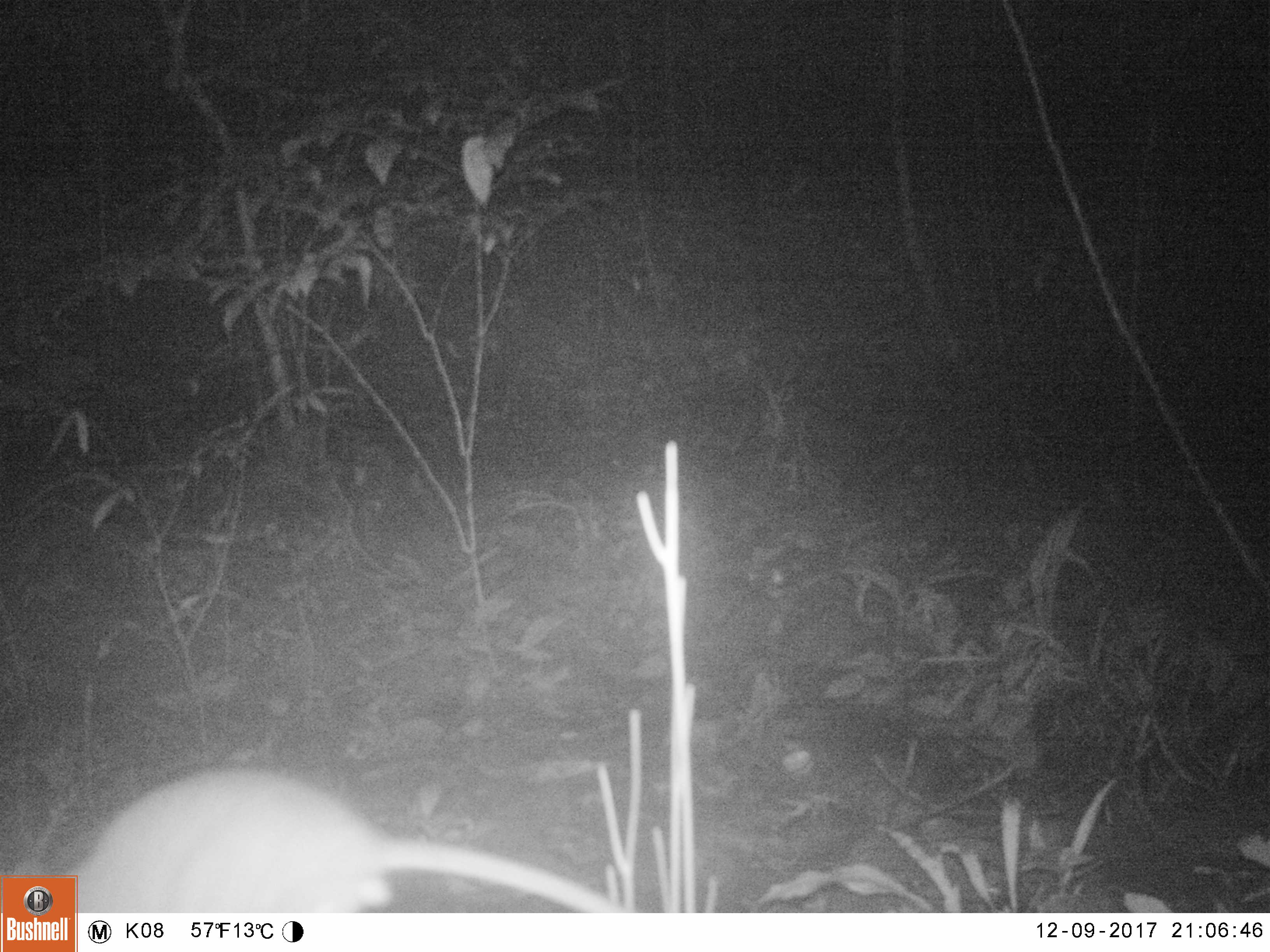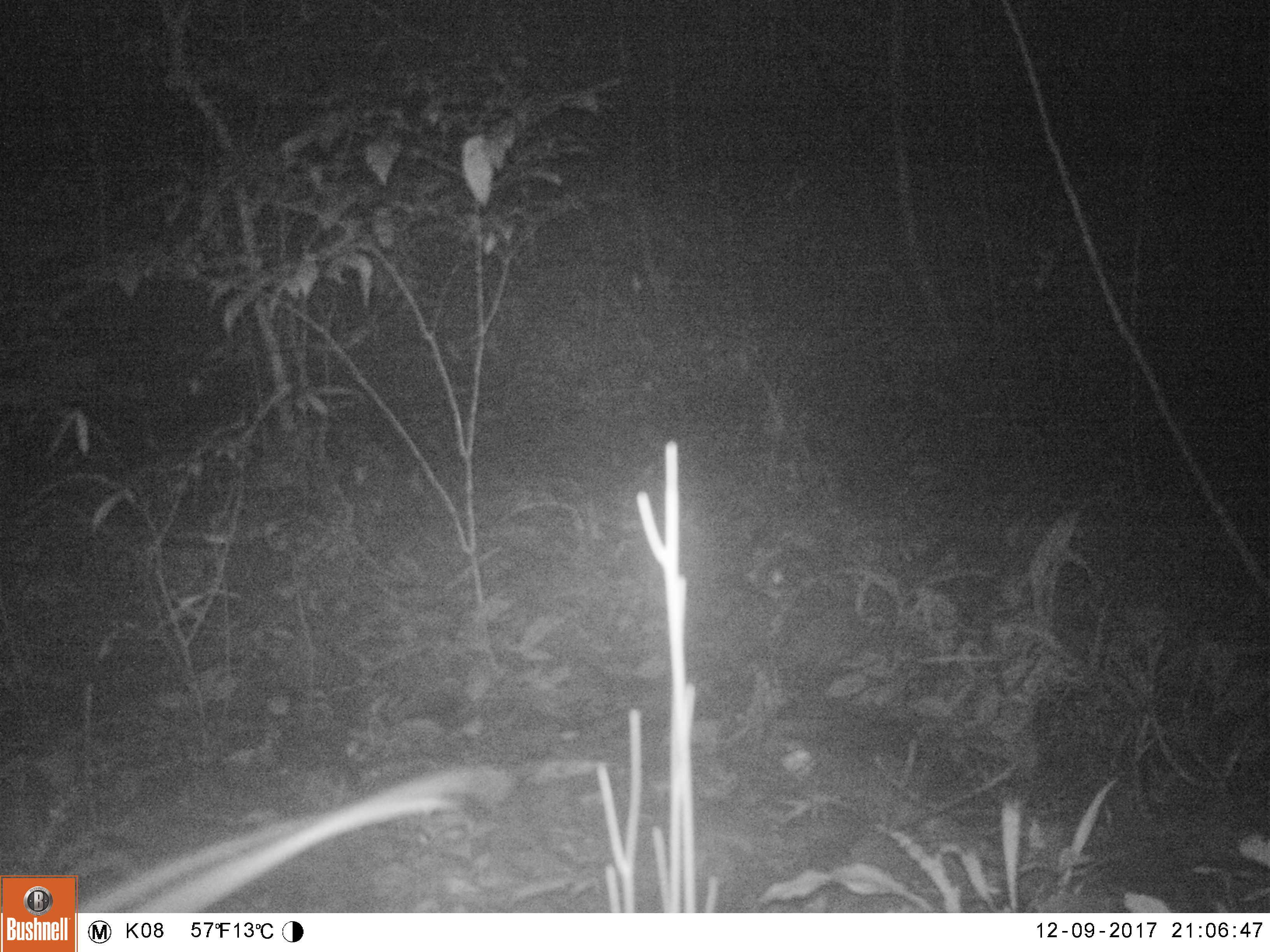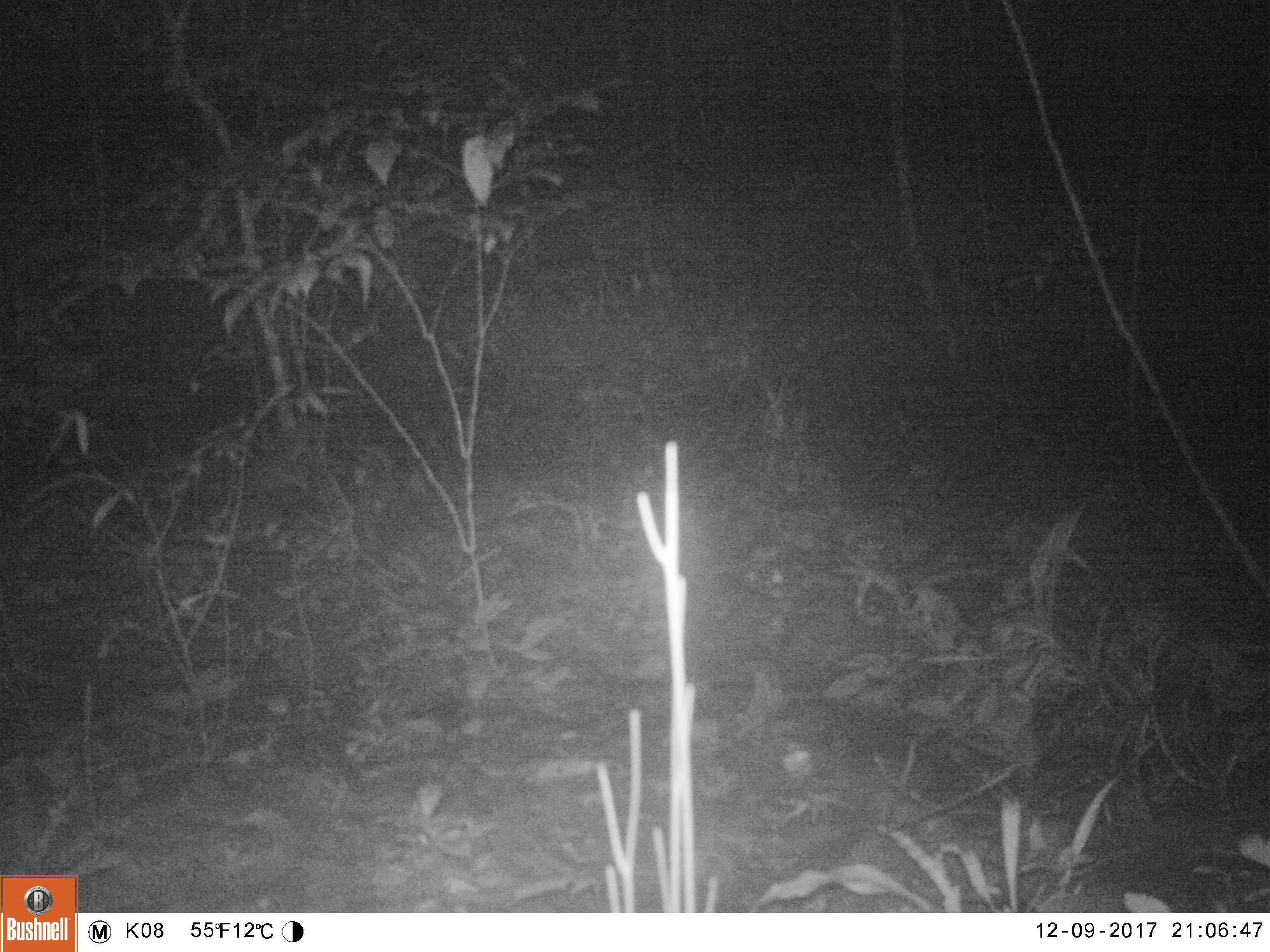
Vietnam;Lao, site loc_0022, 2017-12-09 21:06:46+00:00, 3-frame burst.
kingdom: Animalia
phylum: Chordata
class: Mammalia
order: Rodentia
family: Muridae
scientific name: Muridae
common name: old-world mice and rats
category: unidentified murid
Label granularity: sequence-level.